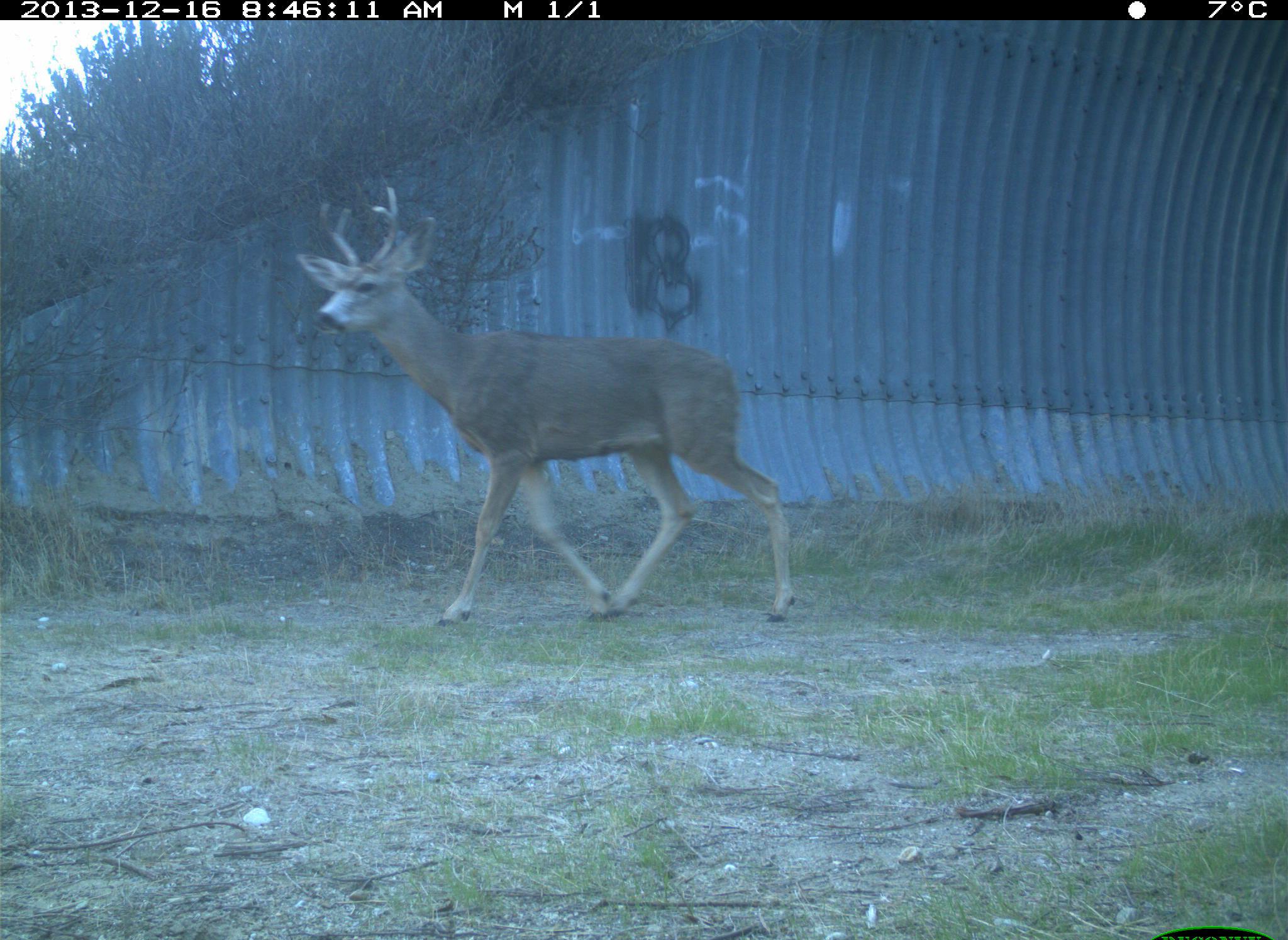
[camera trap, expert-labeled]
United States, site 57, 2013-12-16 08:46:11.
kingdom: Animalia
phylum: Chordata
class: Mammalia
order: Artiodactyla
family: Cervidae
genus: Odocoileus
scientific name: Odocoileus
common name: deer